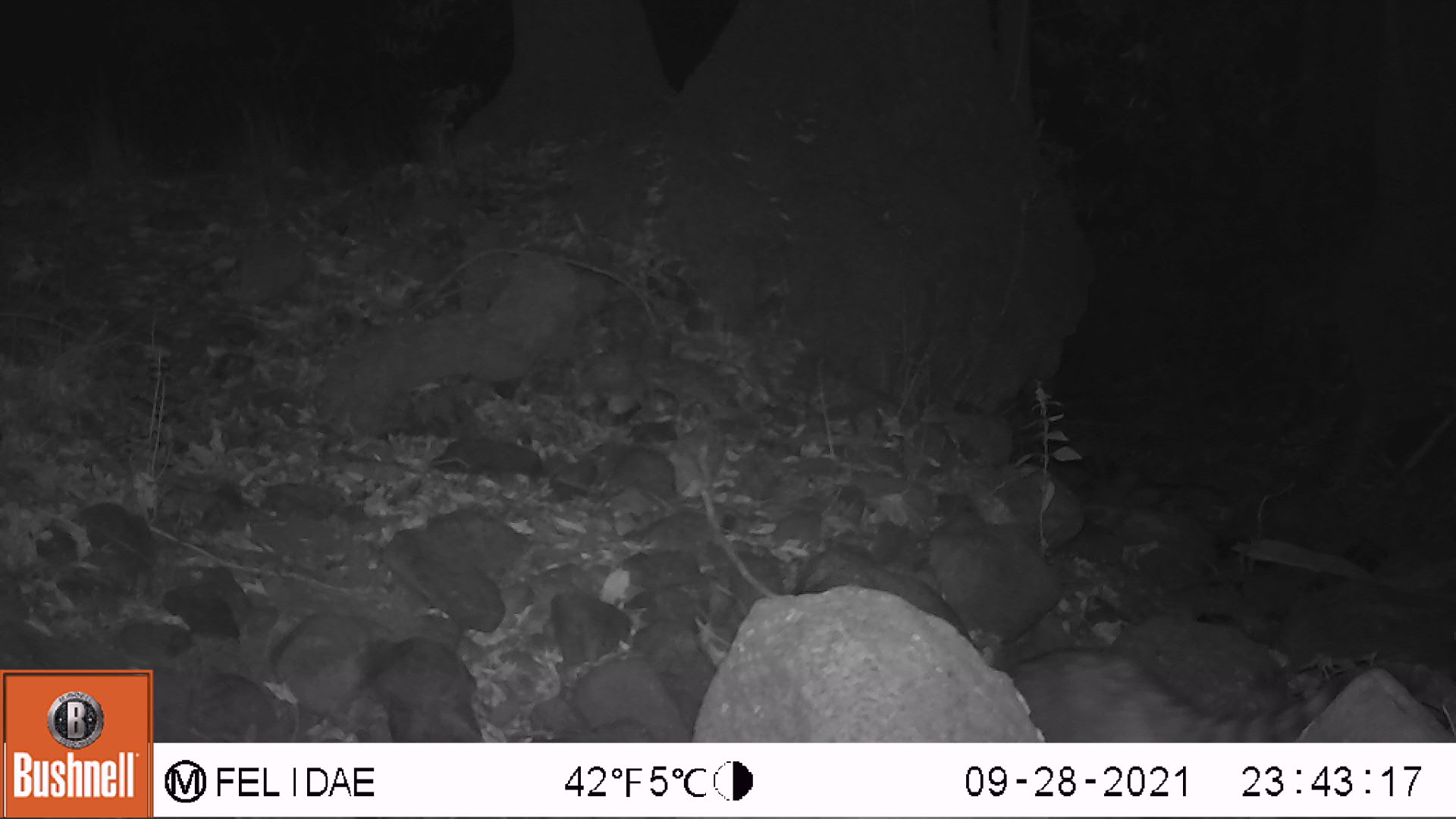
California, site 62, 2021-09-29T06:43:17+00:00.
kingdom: Animalia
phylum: Chordata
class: Mammalia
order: Carnivora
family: Procyonidae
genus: Procyon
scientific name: Procyon lotor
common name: raccoon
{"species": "raccoon (Procyon lotor)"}